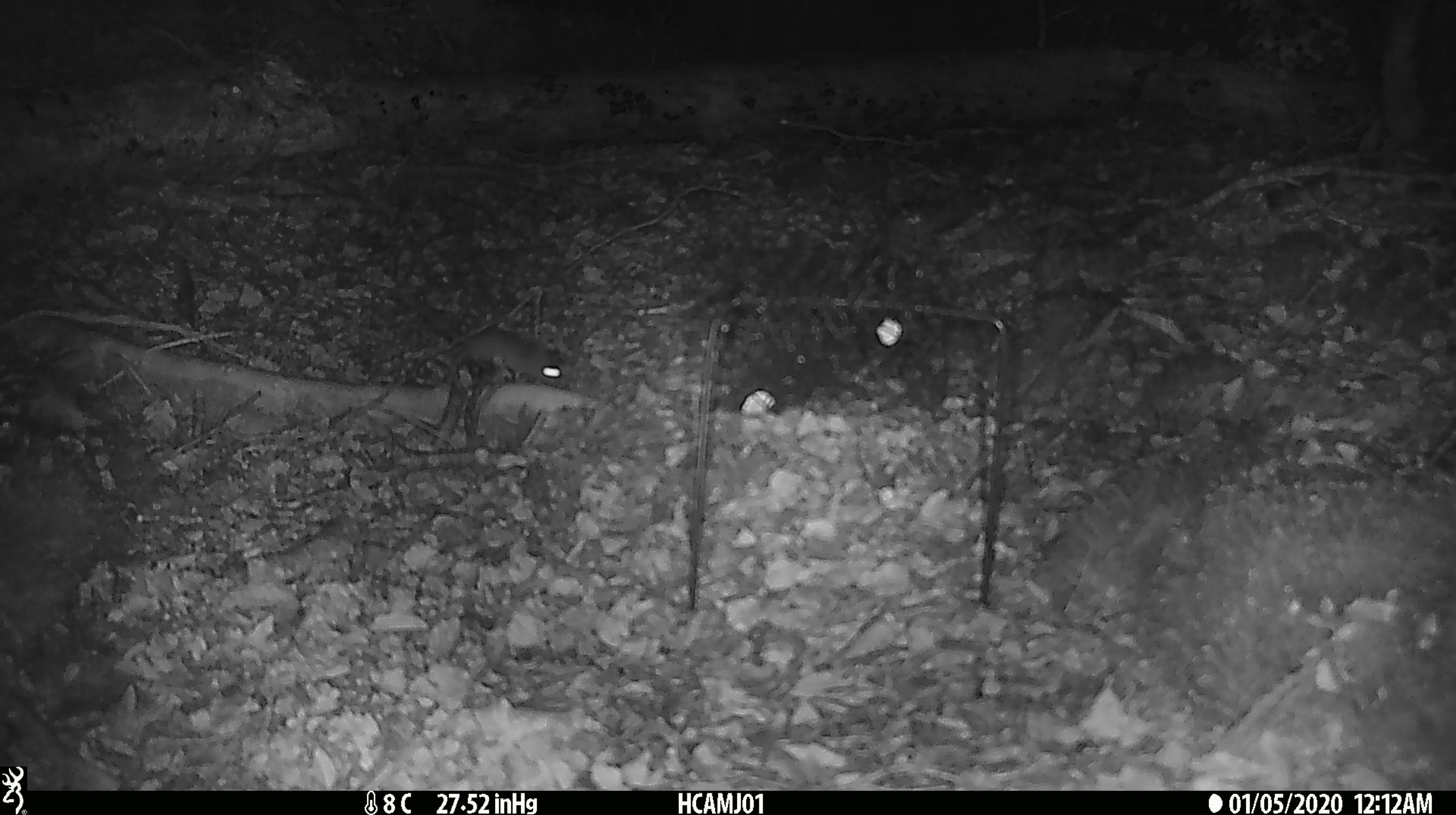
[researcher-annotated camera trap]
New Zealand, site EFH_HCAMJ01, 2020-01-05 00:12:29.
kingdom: Animalia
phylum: Chordata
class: Mammalia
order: Rodentia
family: Muridae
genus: Mus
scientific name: Mus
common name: mouse